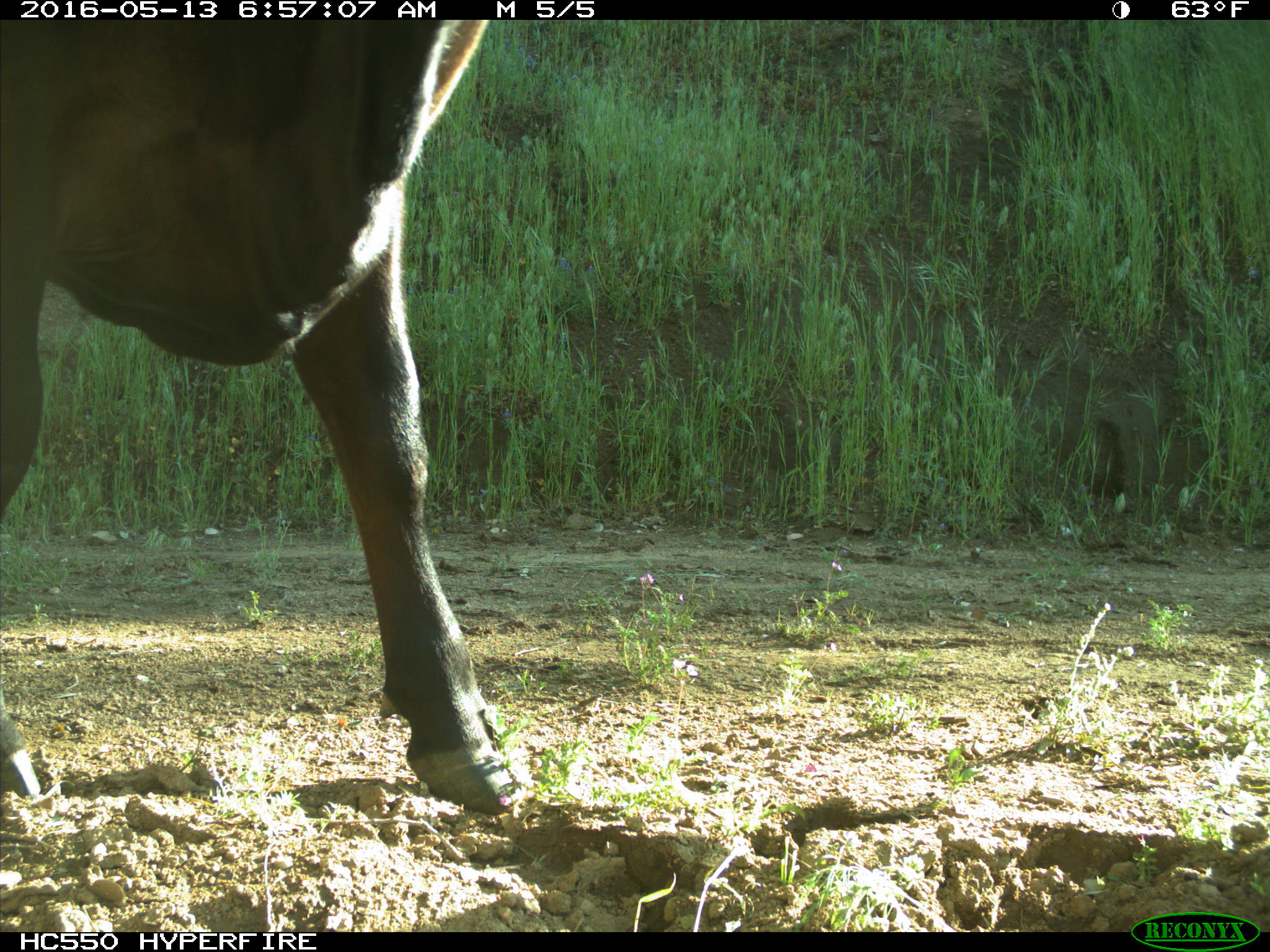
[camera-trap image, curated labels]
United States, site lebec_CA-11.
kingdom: Animalia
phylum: Chordata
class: Mammalia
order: Artiodactyla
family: Bovidae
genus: Bos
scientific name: Bos taurus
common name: domestic cow